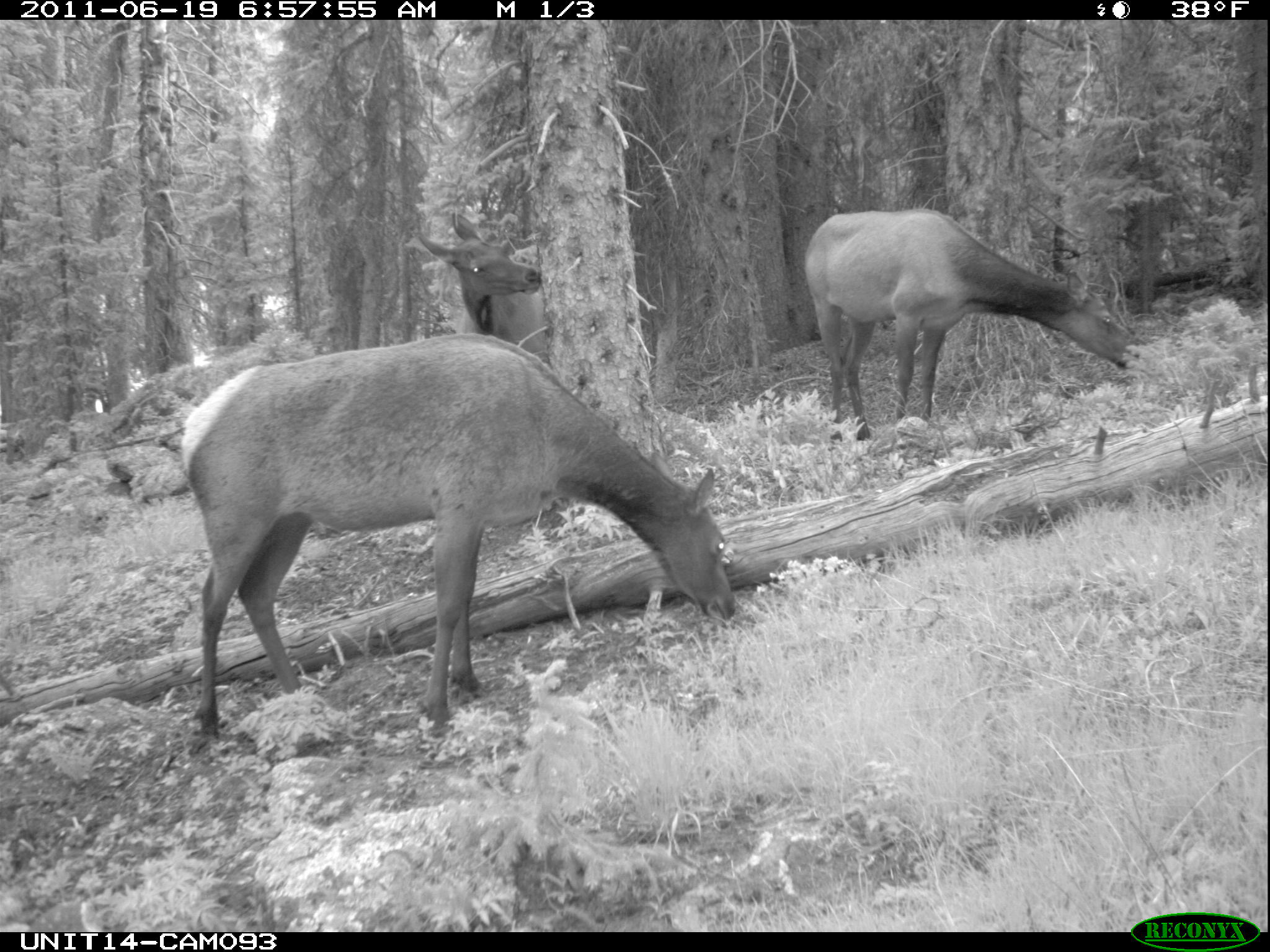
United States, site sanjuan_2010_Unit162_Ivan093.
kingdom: Animalia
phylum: Chordata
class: Mammalia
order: Artiodactyla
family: Cervidae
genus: Cervus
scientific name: Cervus elaphus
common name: red deer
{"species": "Cervus elaphus (red deer)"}